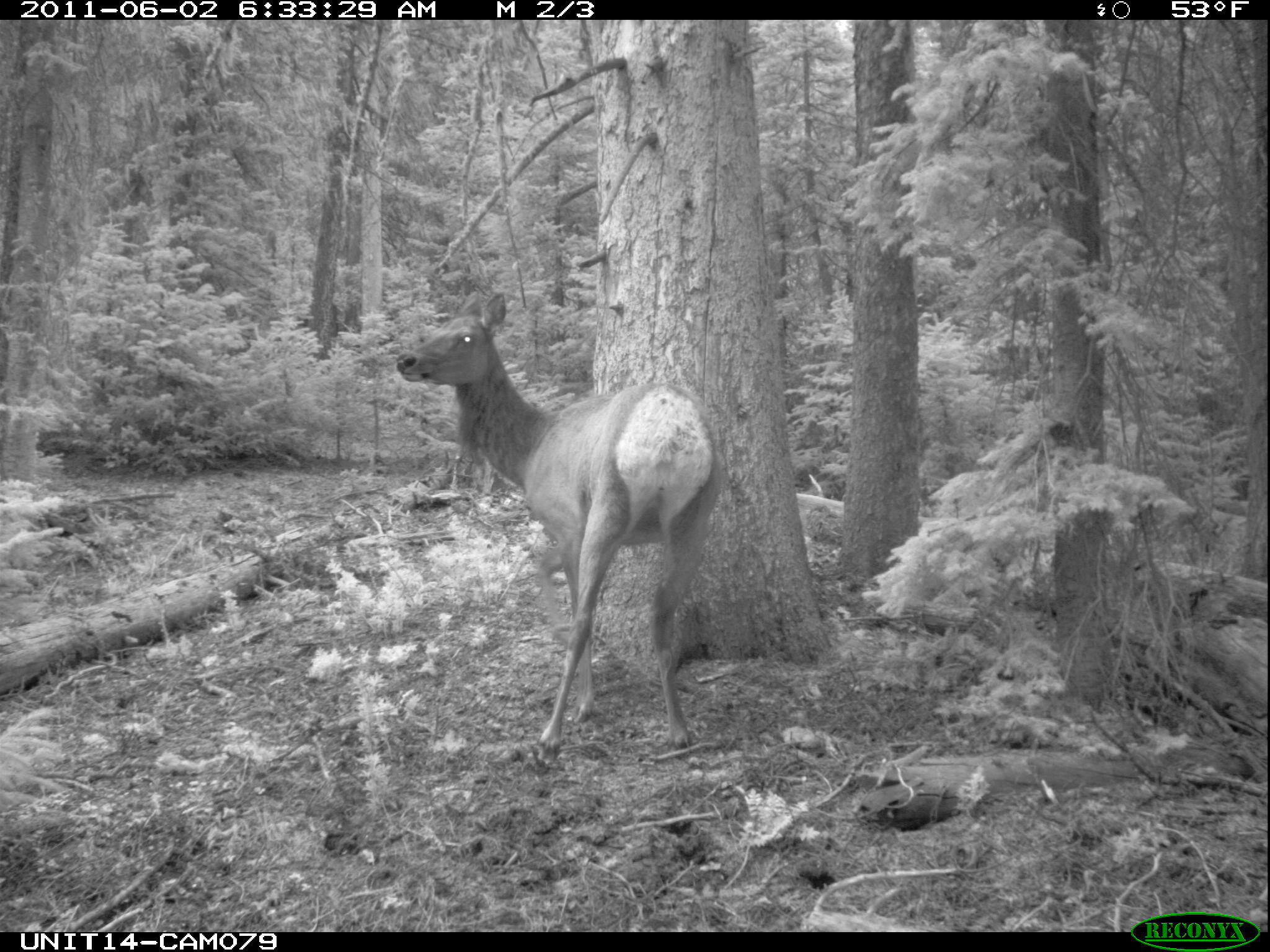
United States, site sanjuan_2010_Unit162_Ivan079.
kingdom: Animalia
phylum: Chordata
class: Mammalia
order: Artiodactyla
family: Cervidae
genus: Cervus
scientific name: Cervus elaphus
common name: red deer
Cervus elaphus (red deer).